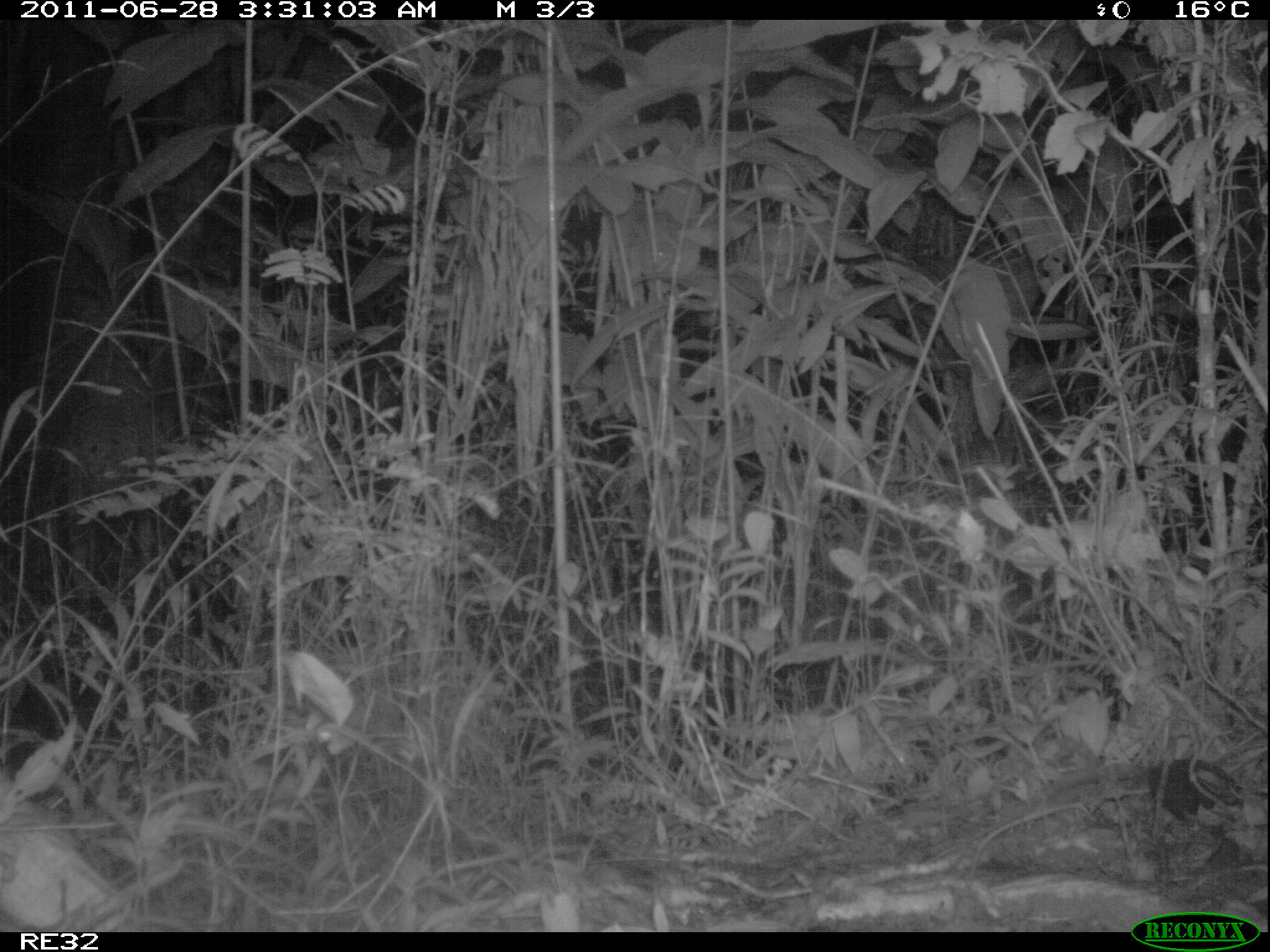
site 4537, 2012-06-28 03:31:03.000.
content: unidentified animal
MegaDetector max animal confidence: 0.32